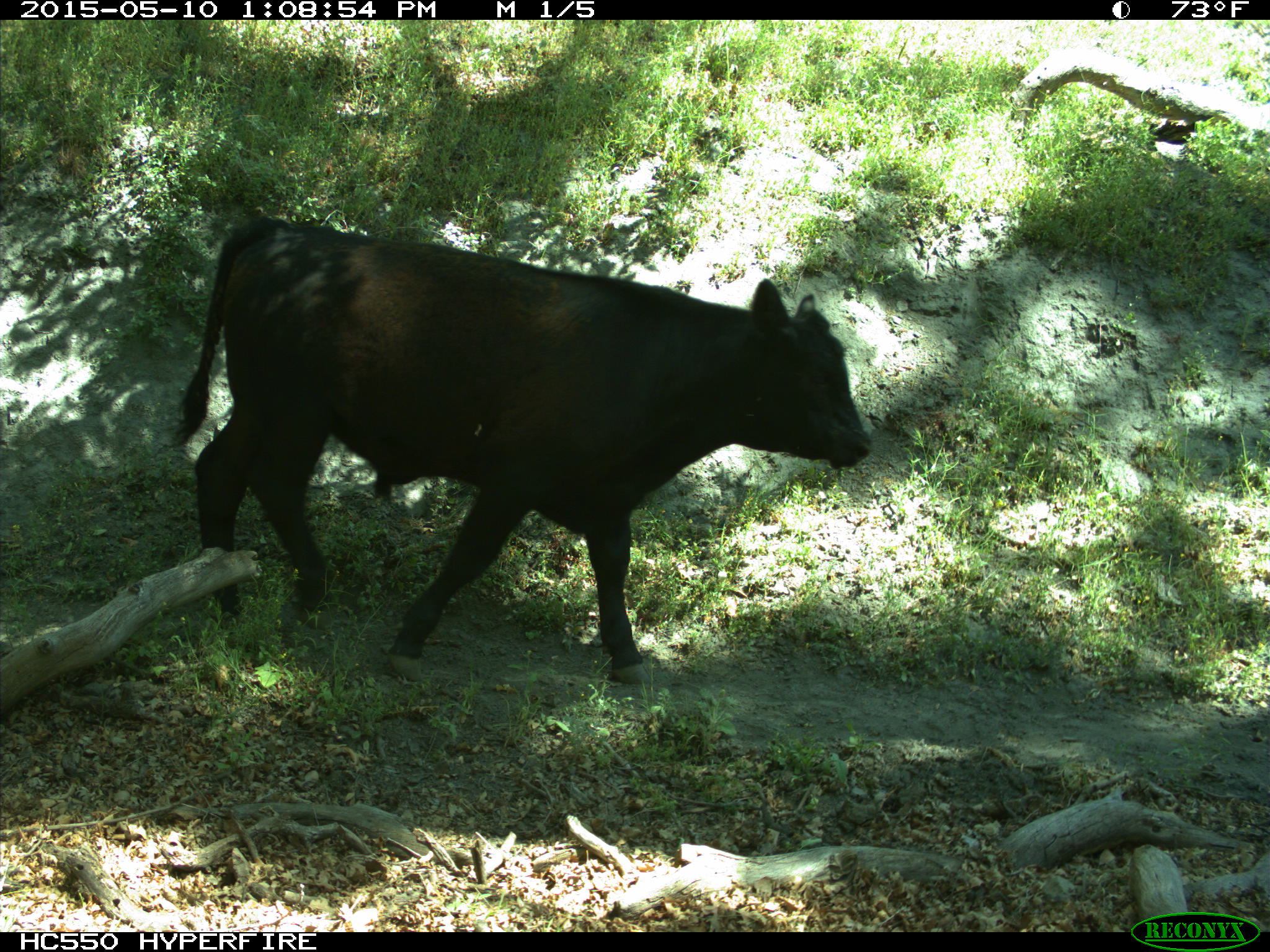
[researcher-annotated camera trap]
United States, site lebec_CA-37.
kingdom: Animalia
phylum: Chordata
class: Mammalia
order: Artiodactyla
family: Bovidae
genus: Bos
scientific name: Bos taurus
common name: domestic cow